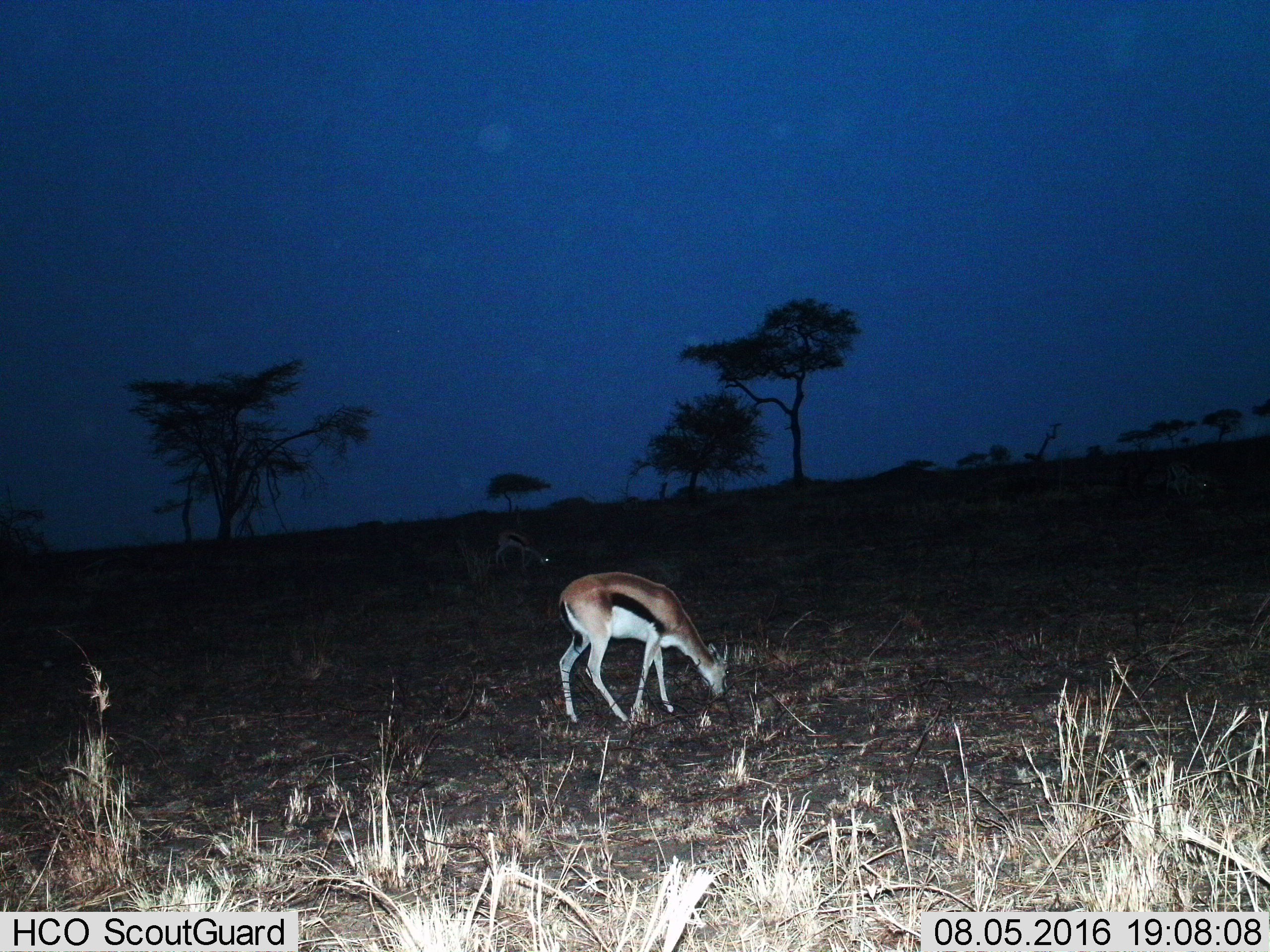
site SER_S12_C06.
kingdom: Animalia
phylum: Chordata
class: Mammalia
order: Artiodactyla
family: Bovidae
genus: Eudorcas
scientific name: Eudorcas thomsonii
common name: thomson's gazelle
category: gazellethomsons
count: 2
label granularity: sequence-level